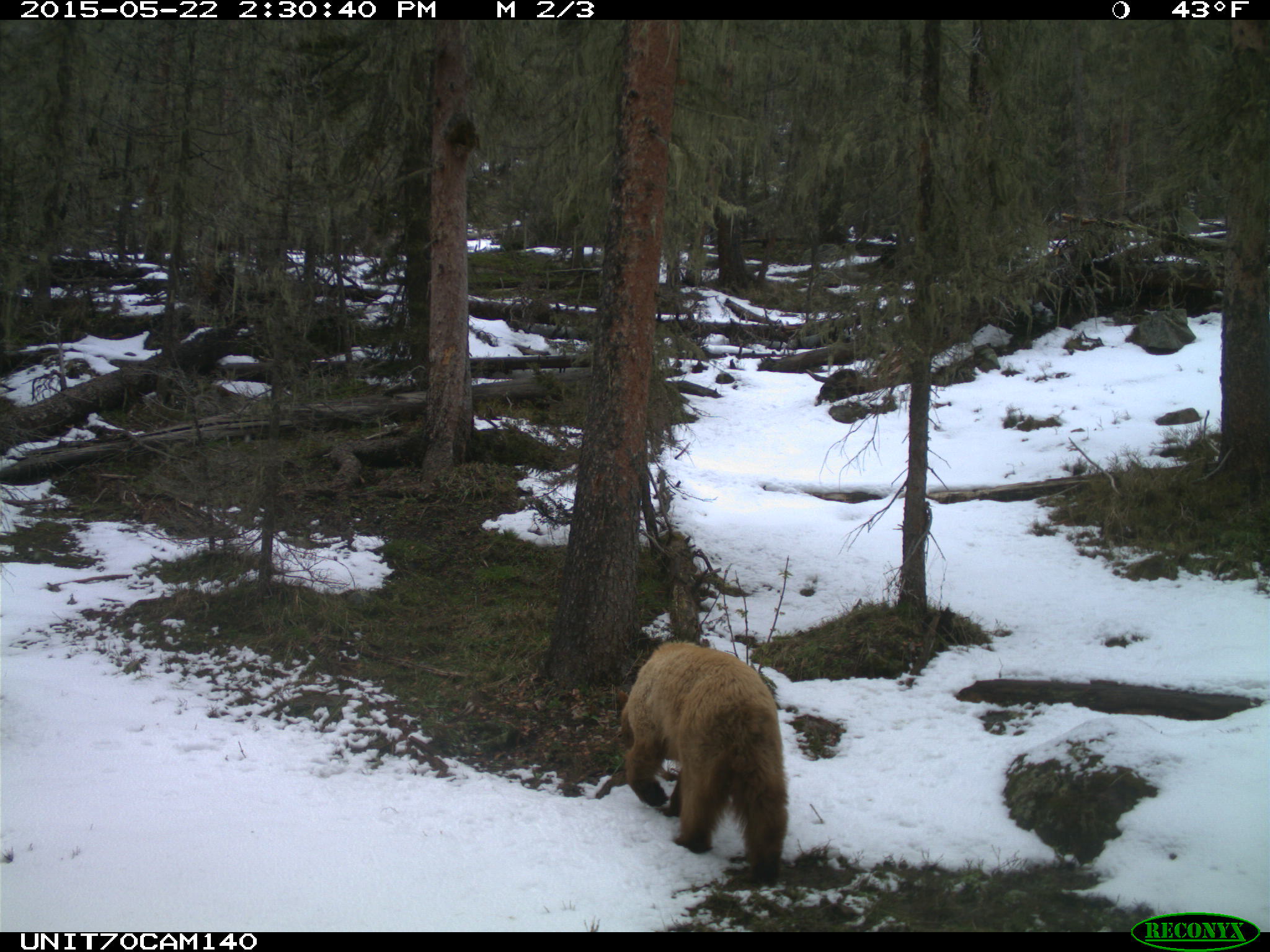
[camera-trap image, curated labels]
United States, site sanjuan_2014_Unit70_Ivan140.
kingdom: Animalia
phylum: Chordata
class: Mammalia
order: Carnivora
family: Ursidae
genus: Ursus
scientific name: Ursus americanus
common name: american black bear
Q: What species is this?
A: Ursus americanus (american black bear).